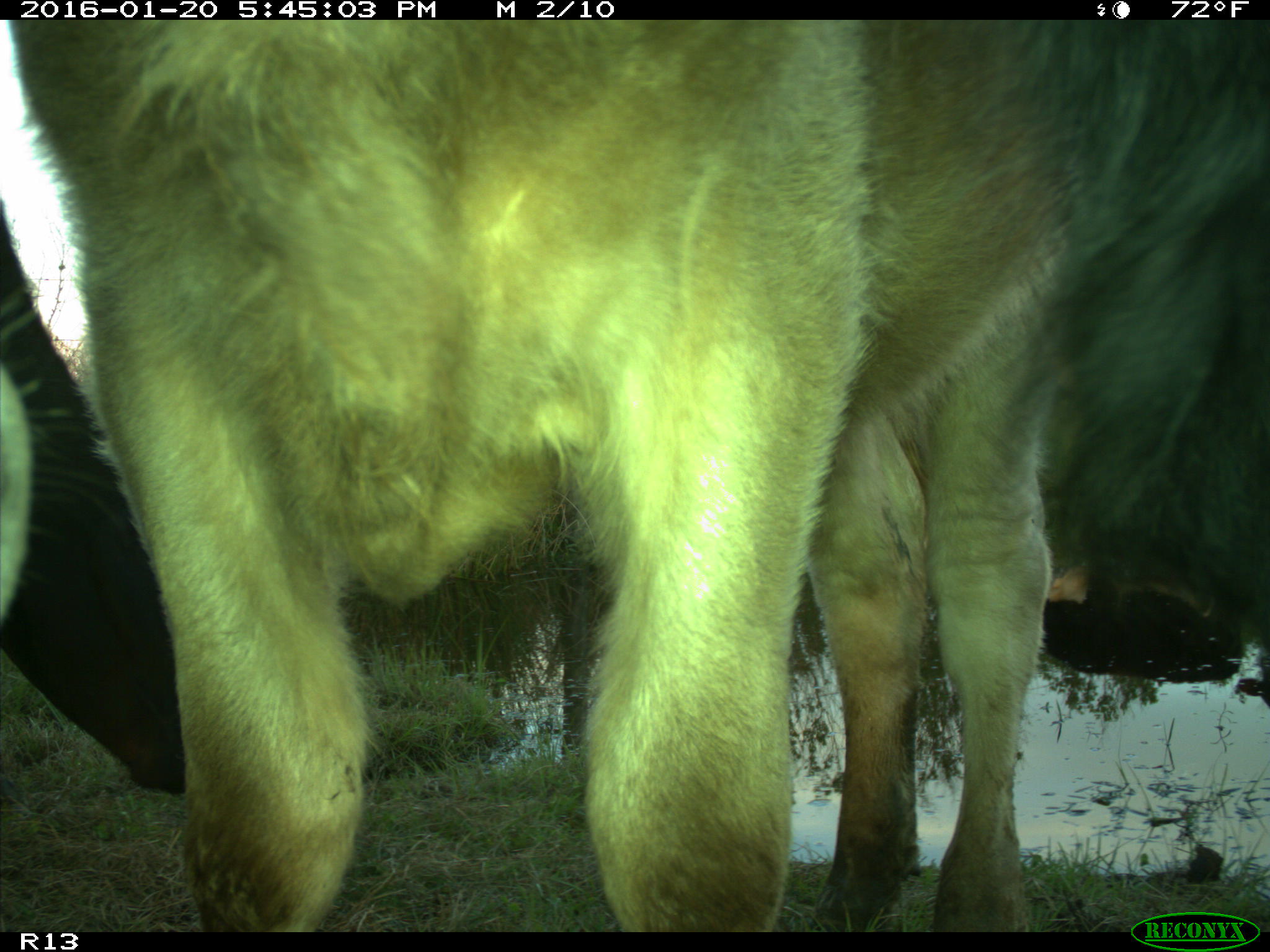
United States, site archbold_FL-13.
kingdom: Animalia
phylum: Chordata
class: Mammalia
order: Artiodactyla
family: Bovidae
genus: Bos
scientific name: Bos taurus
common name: domestic cow